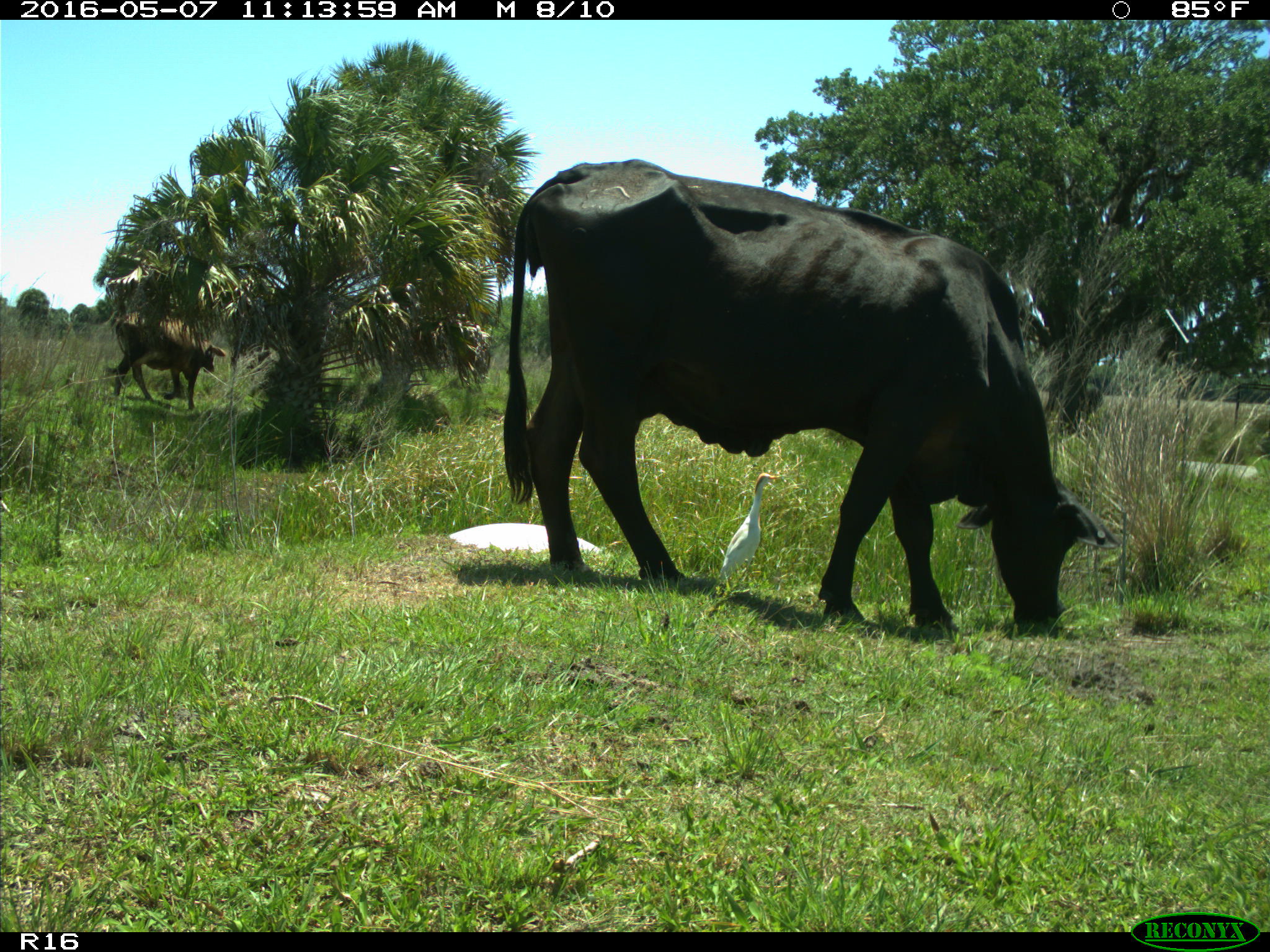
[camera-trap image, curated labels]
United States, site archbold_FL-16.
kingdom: Animalia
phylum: Chordata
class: Mammalia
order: Artiodactyla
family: Bovidae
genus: Bos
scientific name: Bos taurus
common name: domestic cow